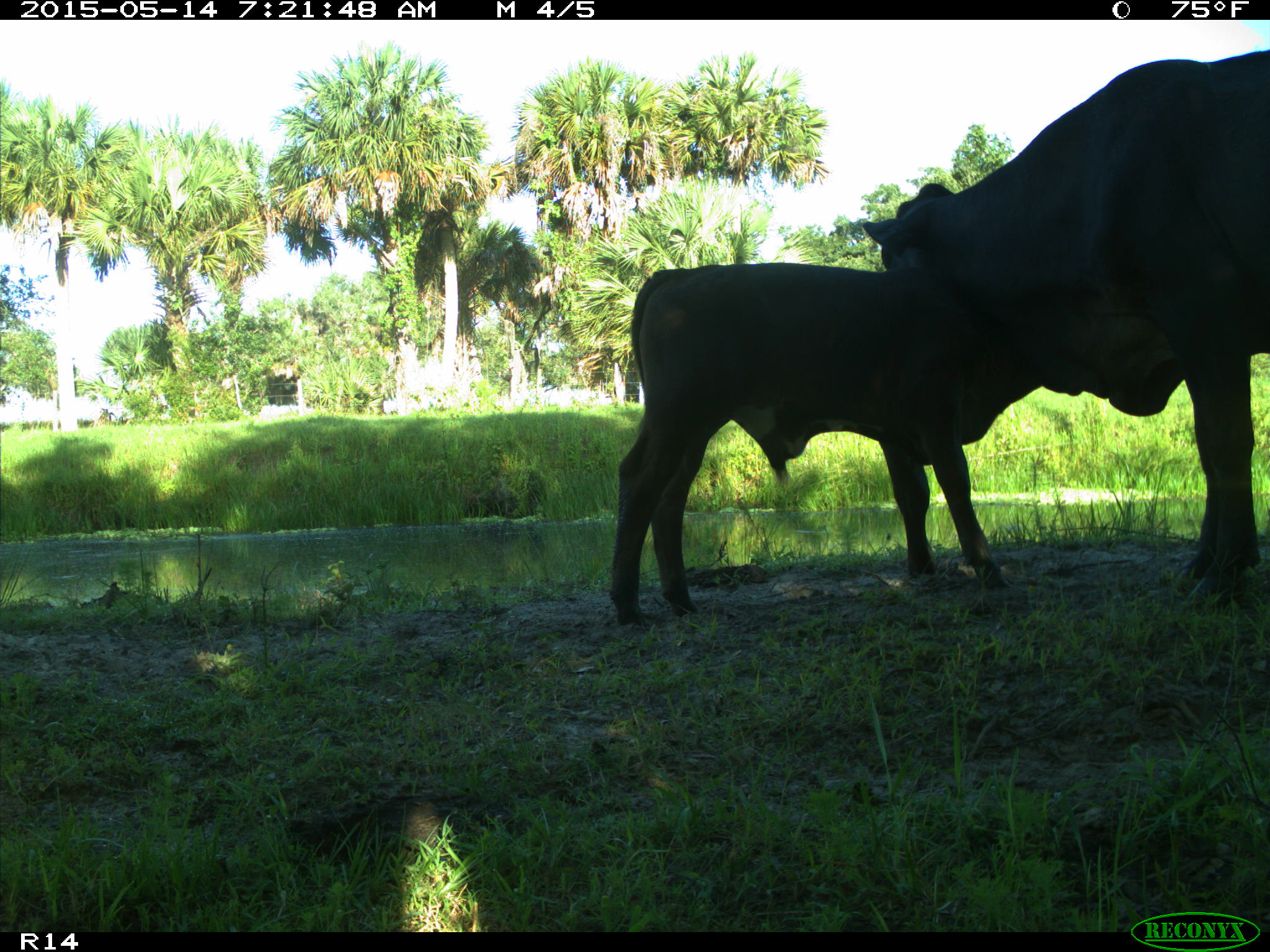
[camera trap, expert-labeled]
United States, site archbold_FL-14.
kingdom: Animalia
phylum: Chordata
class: Mammalia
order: Artiodactyla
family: Bovidae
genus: Bos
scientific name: Bos taurus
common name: domestic cow